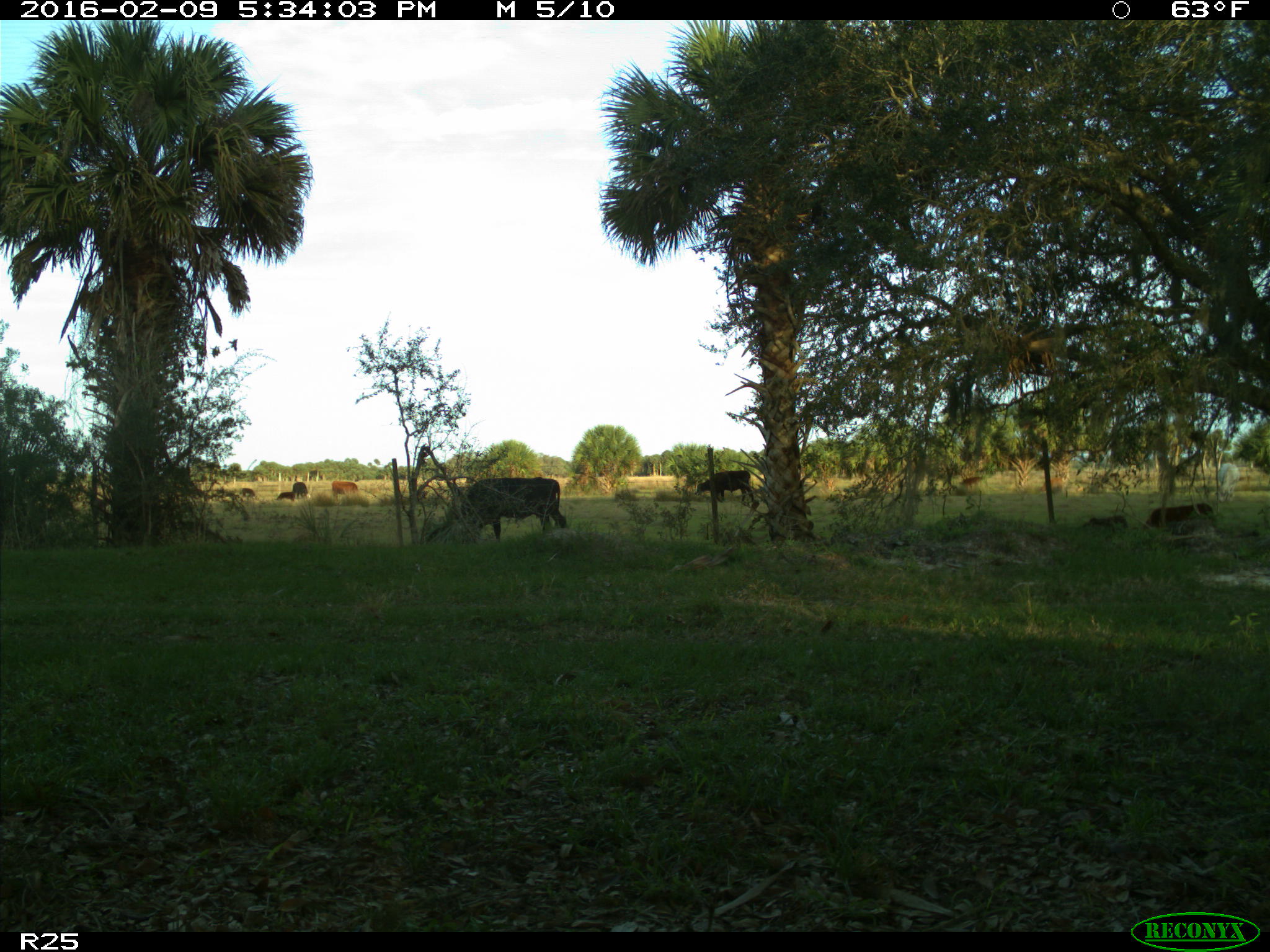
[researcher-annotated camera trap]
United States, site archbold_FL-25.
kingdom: Animalia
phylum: Chordata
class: Mammalia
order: Artiodactyla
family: Bovidae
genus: Bos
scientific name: Bos taurus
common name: domestic cow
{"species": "Bos taurus (domestic cow)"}